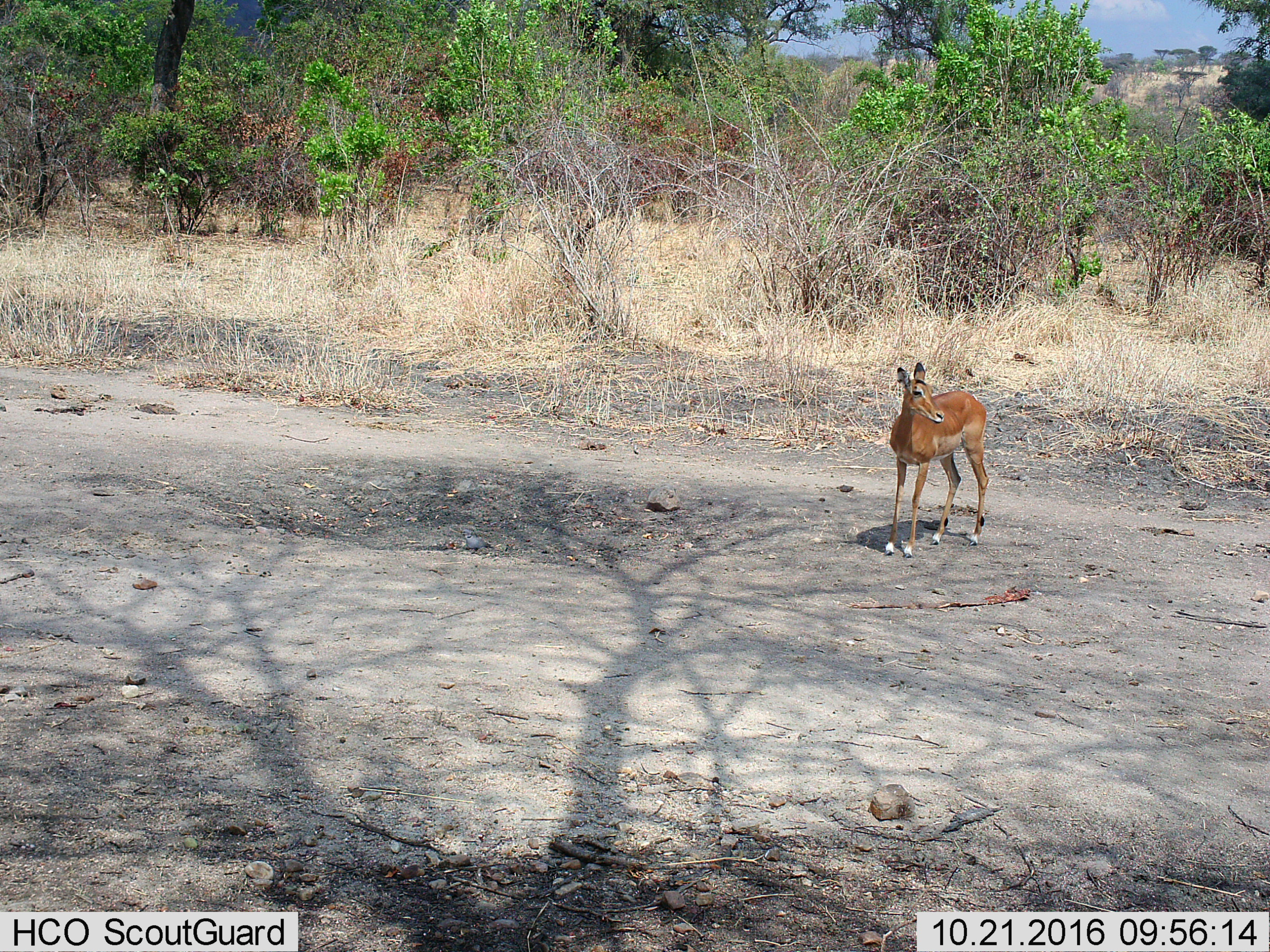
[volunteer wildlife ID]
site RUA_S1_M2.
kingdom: Animalia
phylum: Chordata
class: Mammalia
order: Artiodactyla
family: Bovidae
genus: Aepyceros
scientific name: Aepyceros melampus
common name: impala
Impala (Aepyceros melampus), count 1. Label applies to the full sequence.